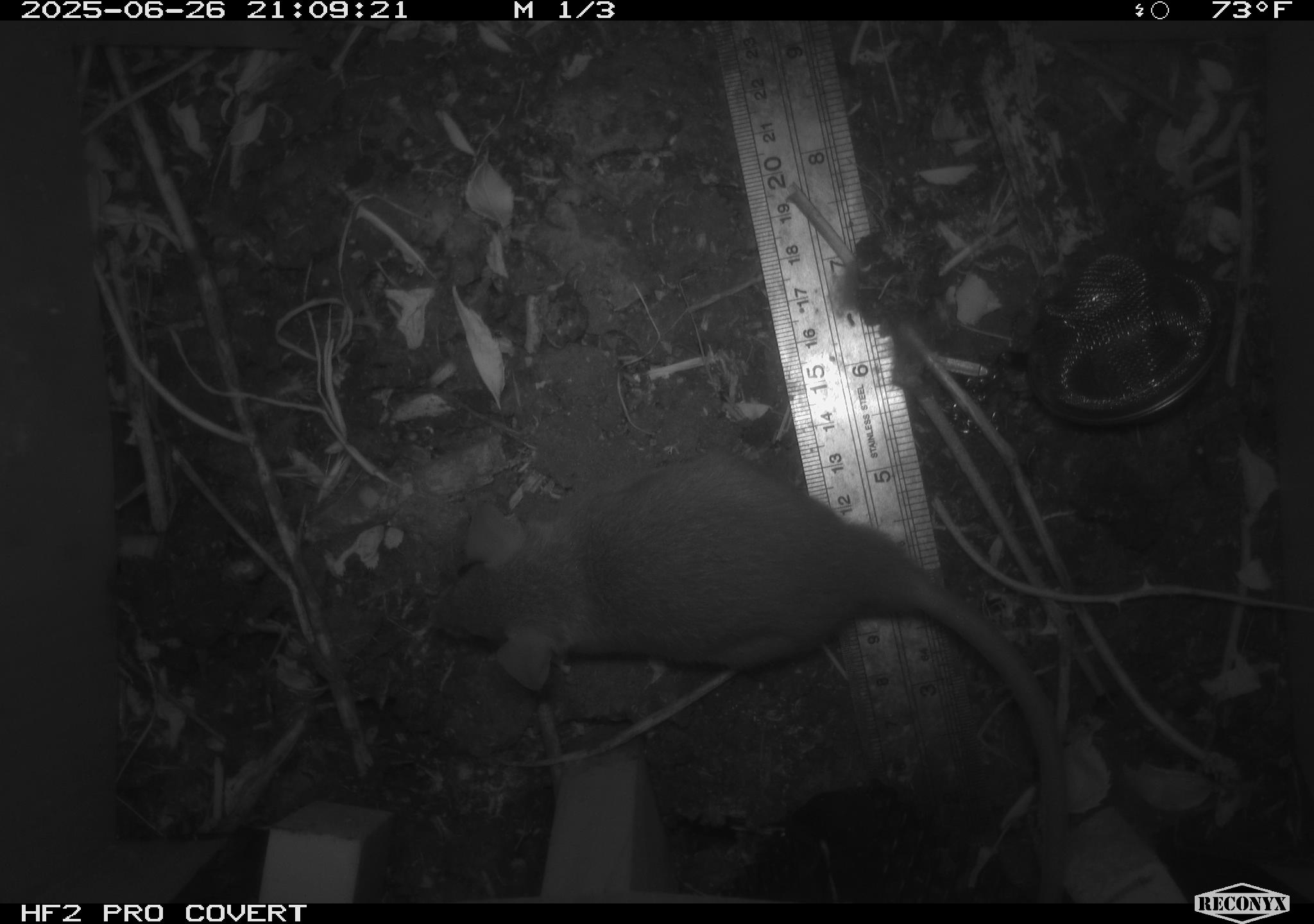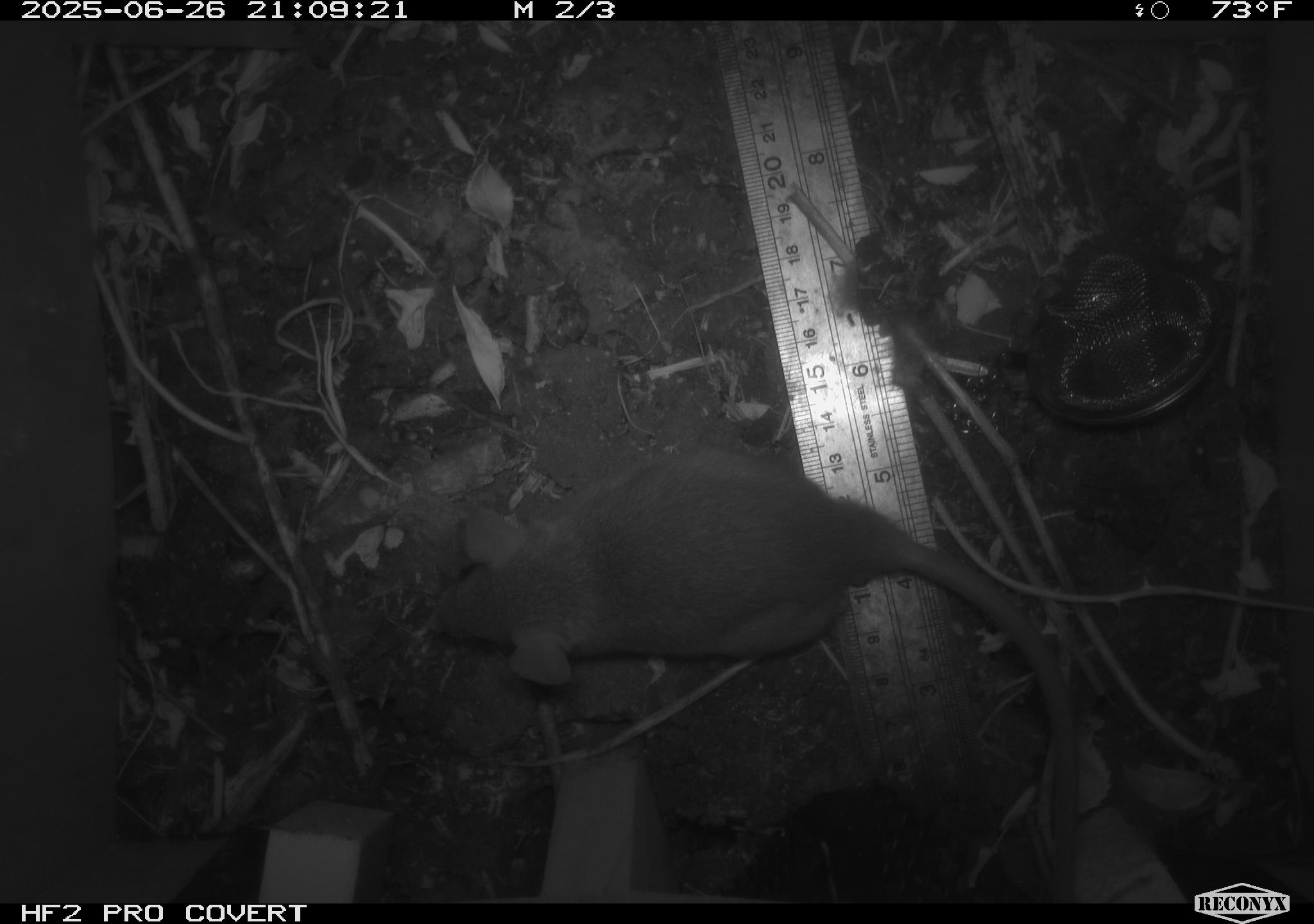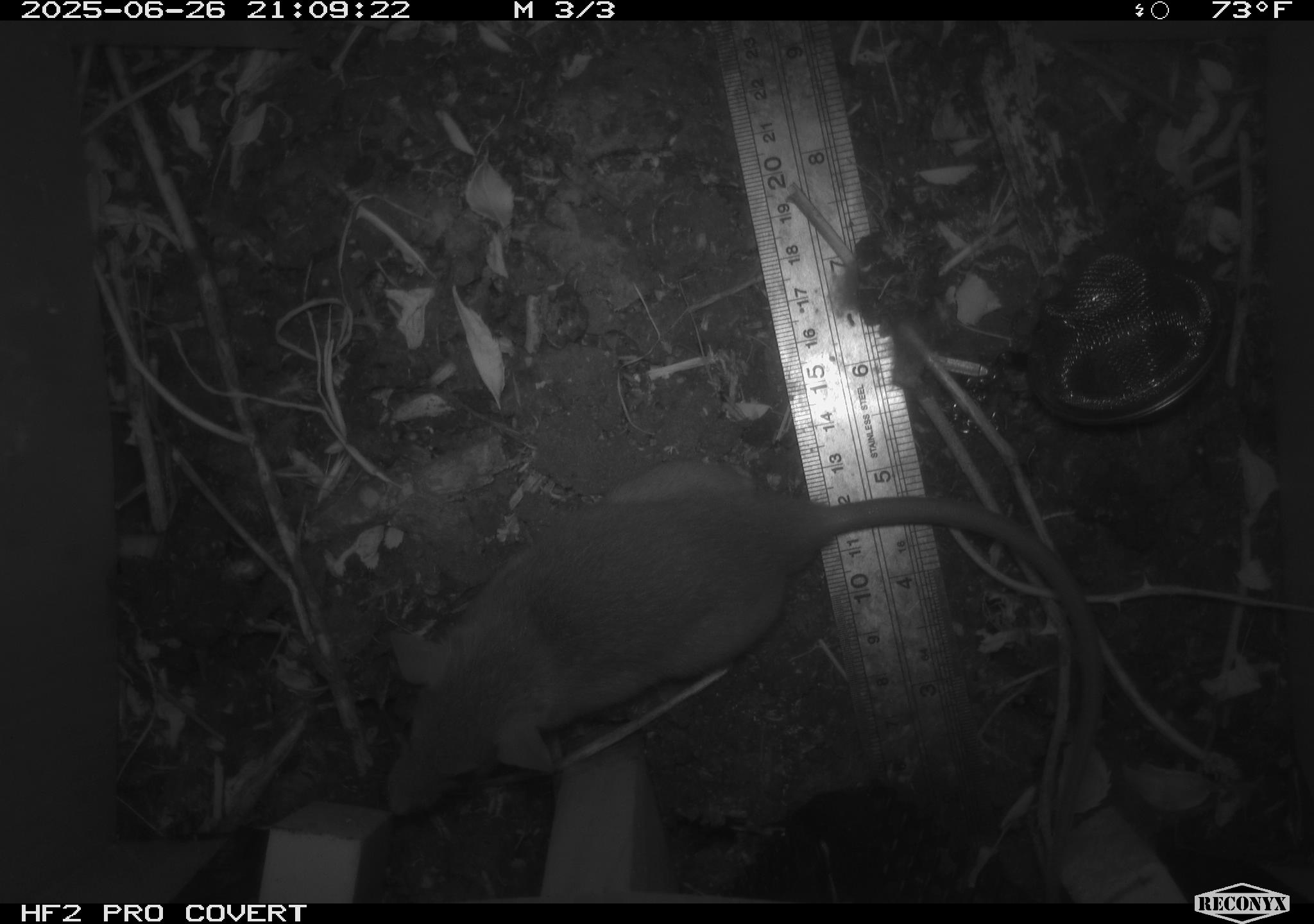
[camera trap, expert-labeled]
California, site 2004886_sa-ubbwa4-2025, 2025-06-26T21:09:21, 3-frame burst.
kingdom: Animalia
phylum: Chordata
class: Mammalia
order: Rodentia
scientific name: Rodentia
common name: rodent